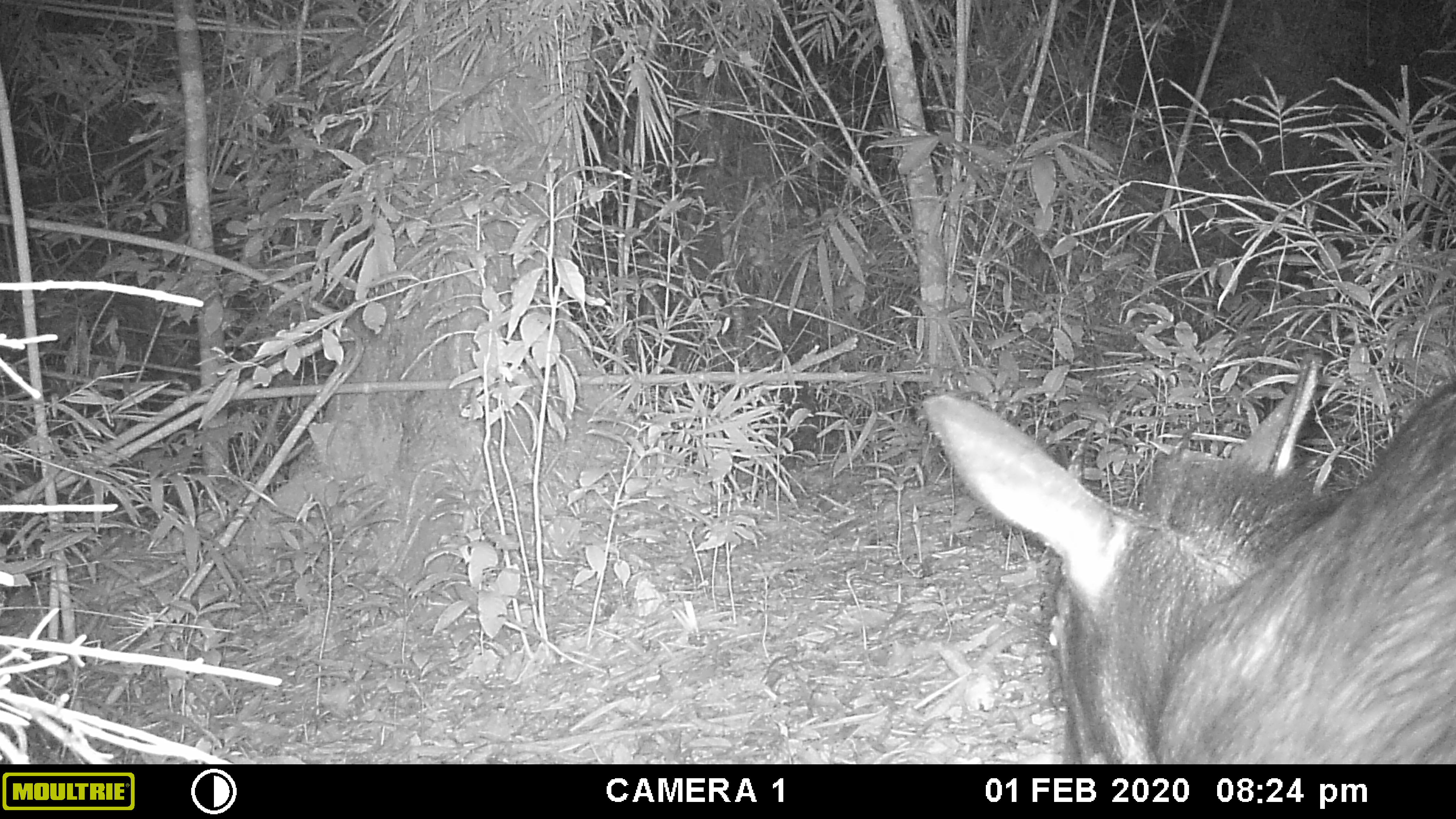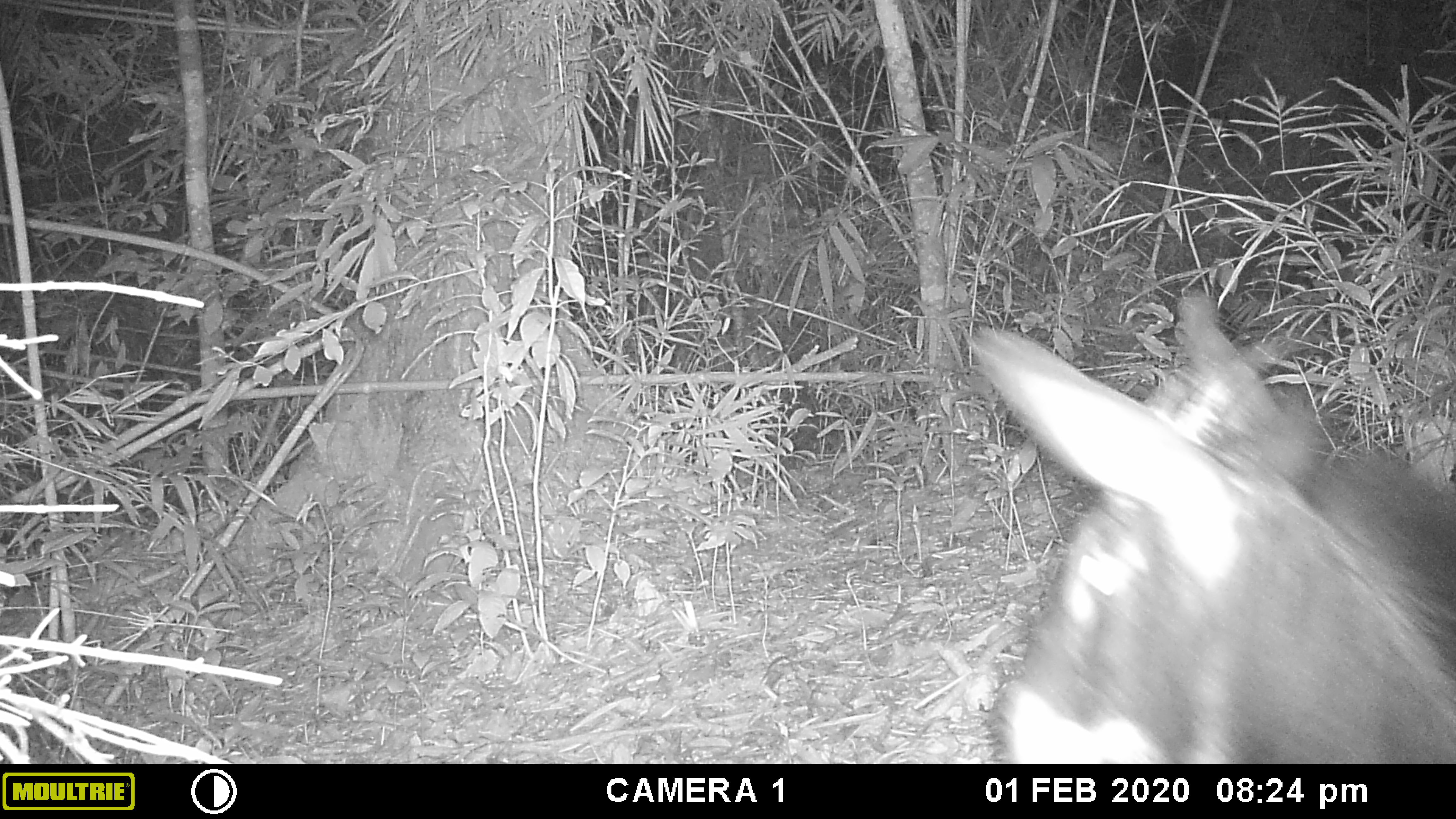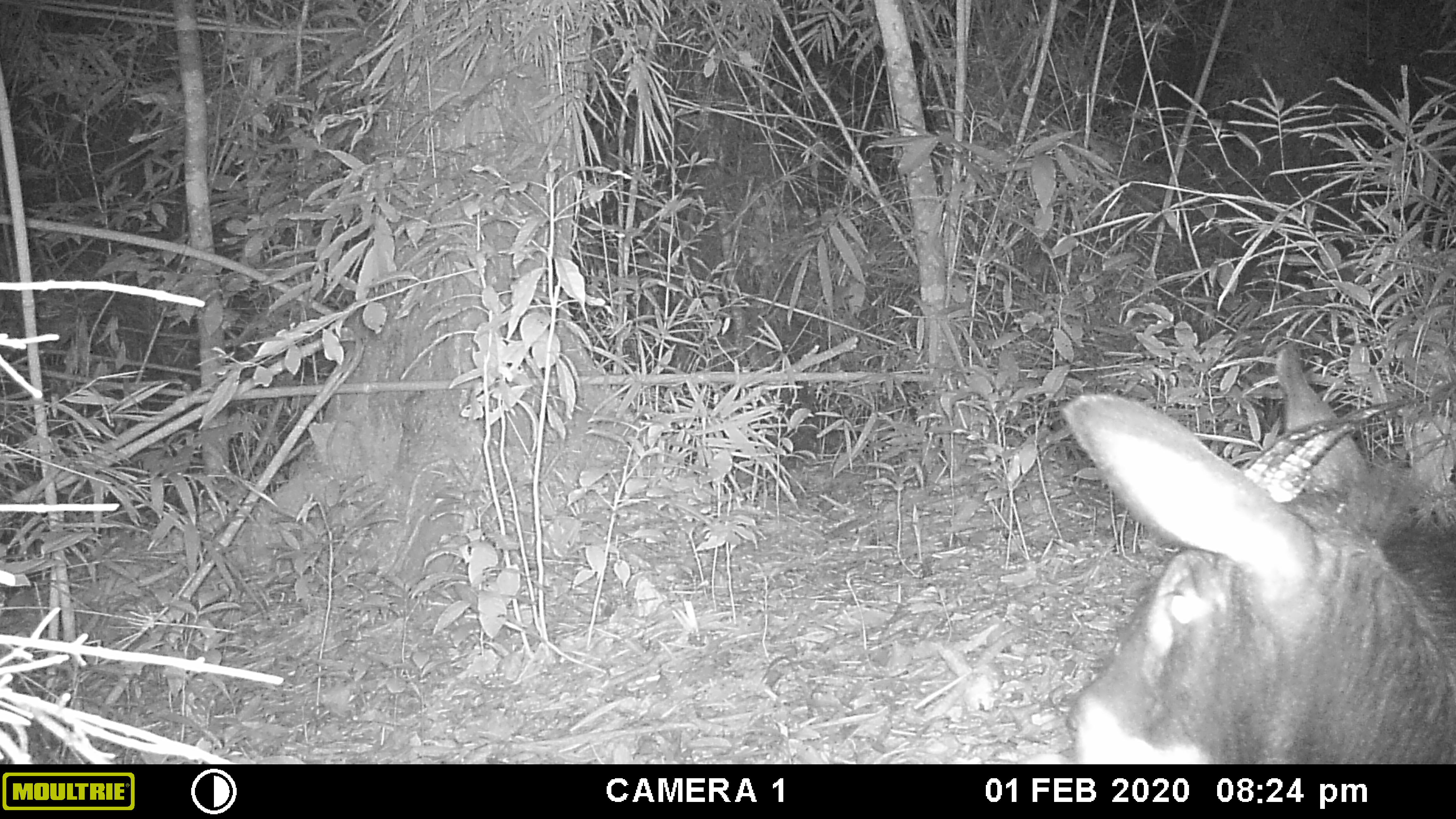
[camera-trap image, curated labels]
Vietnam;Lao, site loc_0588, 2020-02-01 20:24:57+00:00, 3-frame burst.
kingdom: Animalia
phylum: Chordata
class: Mammalia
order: Artiodactyla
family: Bovidae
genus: Capricornis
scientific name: Capricornis sumatraensis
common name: chinese serow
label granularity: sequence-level